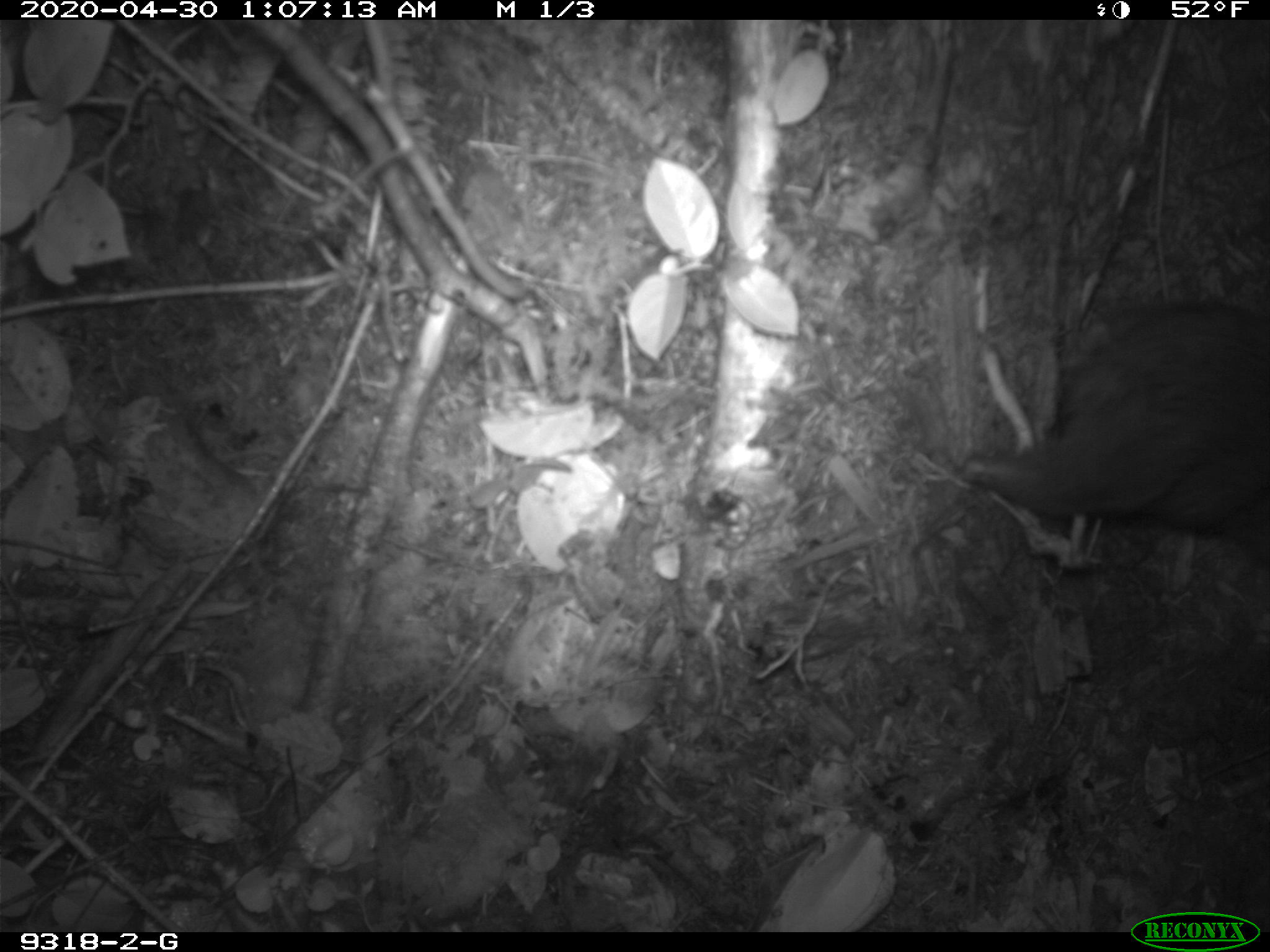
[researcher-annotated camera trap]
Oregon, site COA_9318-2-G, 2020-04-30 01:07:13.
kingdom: Animalia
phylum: Chordata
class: Mammalia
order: Rodentia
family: Aplodontiidae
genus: Aplodontia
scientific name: Aplodontia rufa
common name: mountain beaver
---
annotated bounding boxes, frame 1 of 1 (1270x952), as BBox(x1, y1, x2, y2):
mountain beaver: BBox(940, 284, 1262, 549)